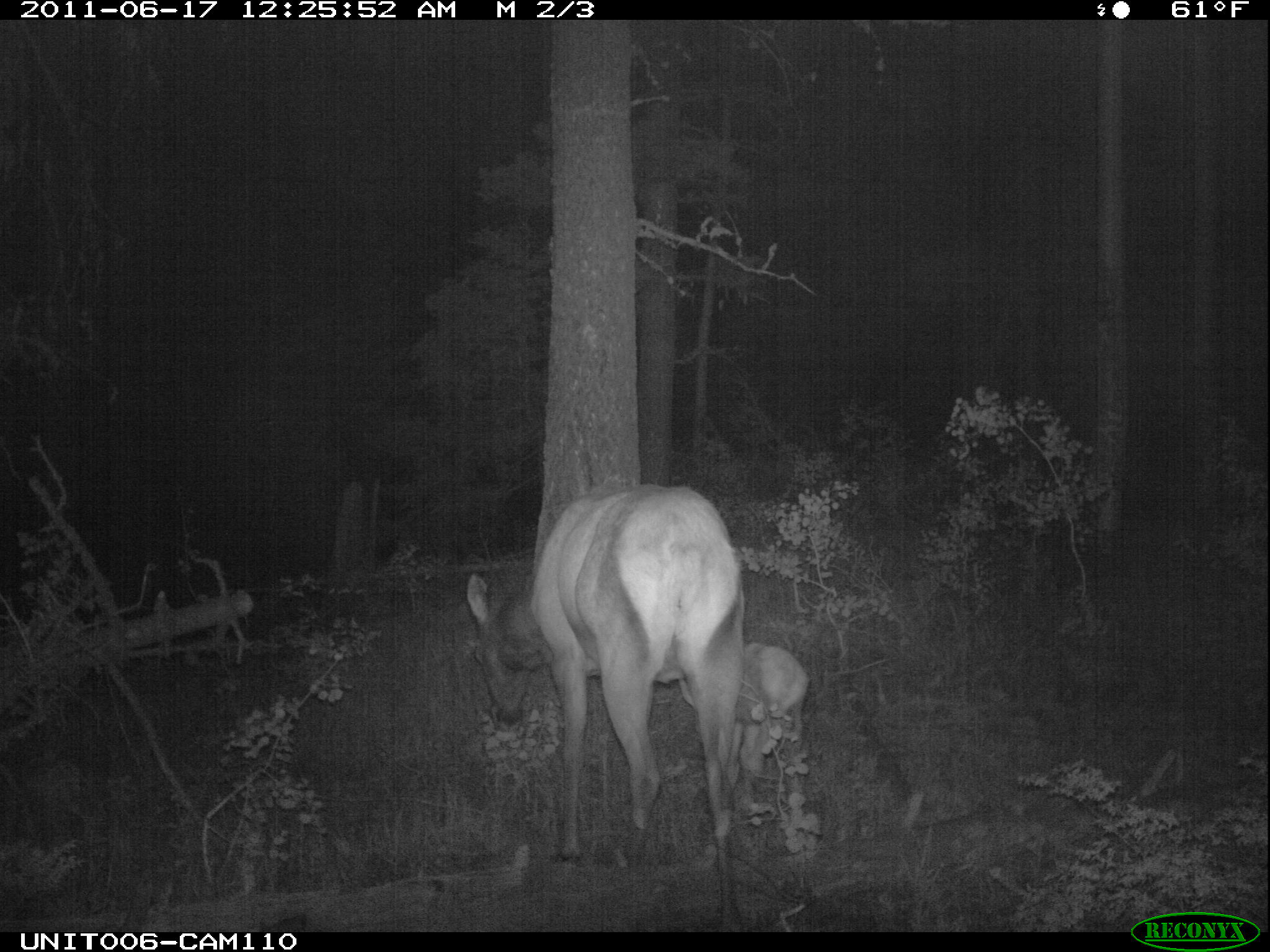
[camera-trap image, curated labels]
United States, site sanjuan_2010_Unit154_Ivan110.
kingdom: Animalia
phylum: Chordata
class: Mammalia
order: Artiodactyla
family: Cervidae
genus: Cervus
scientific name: Cervus elaphus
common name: red deer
Cervus elaphus (red deer).